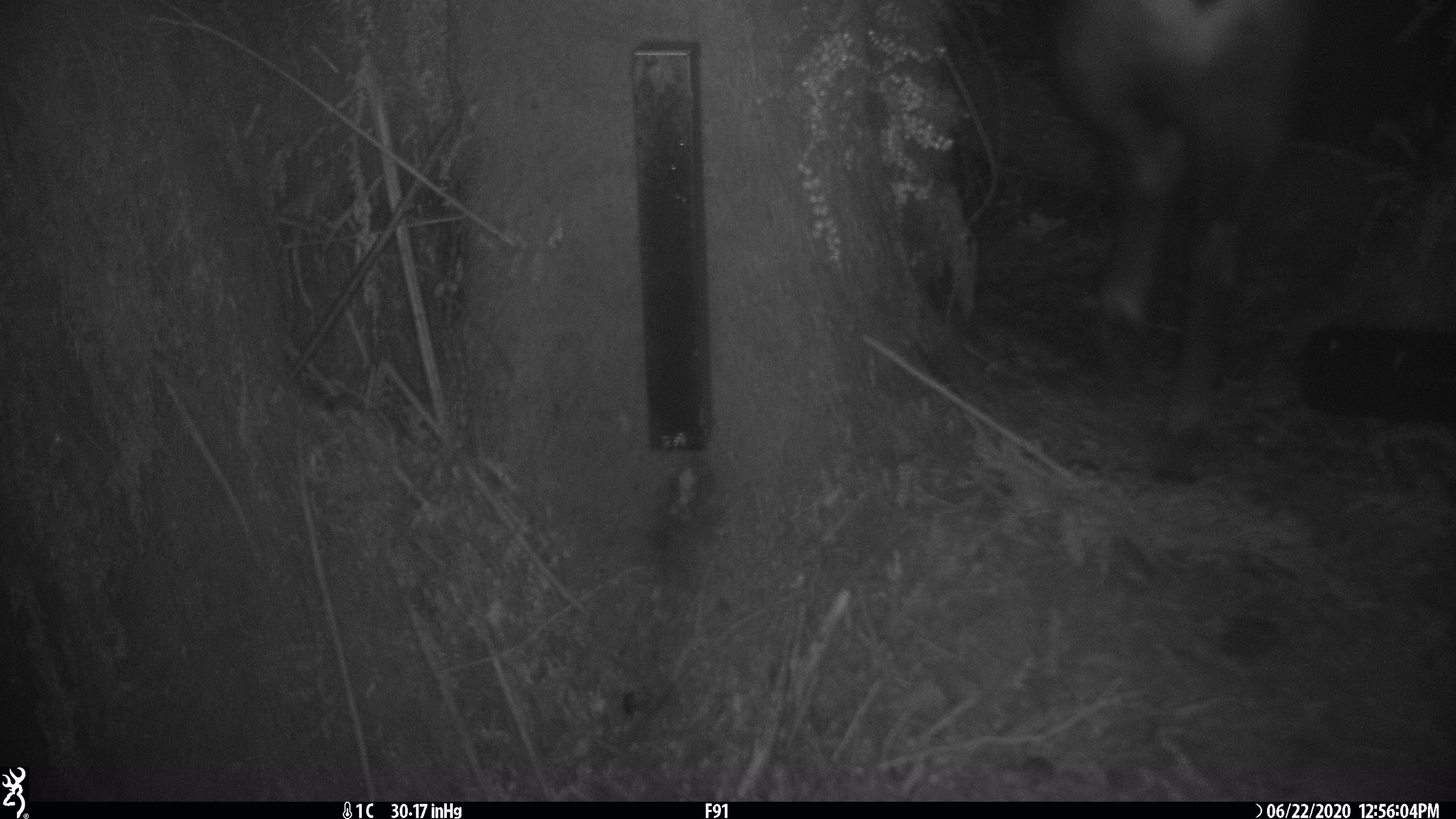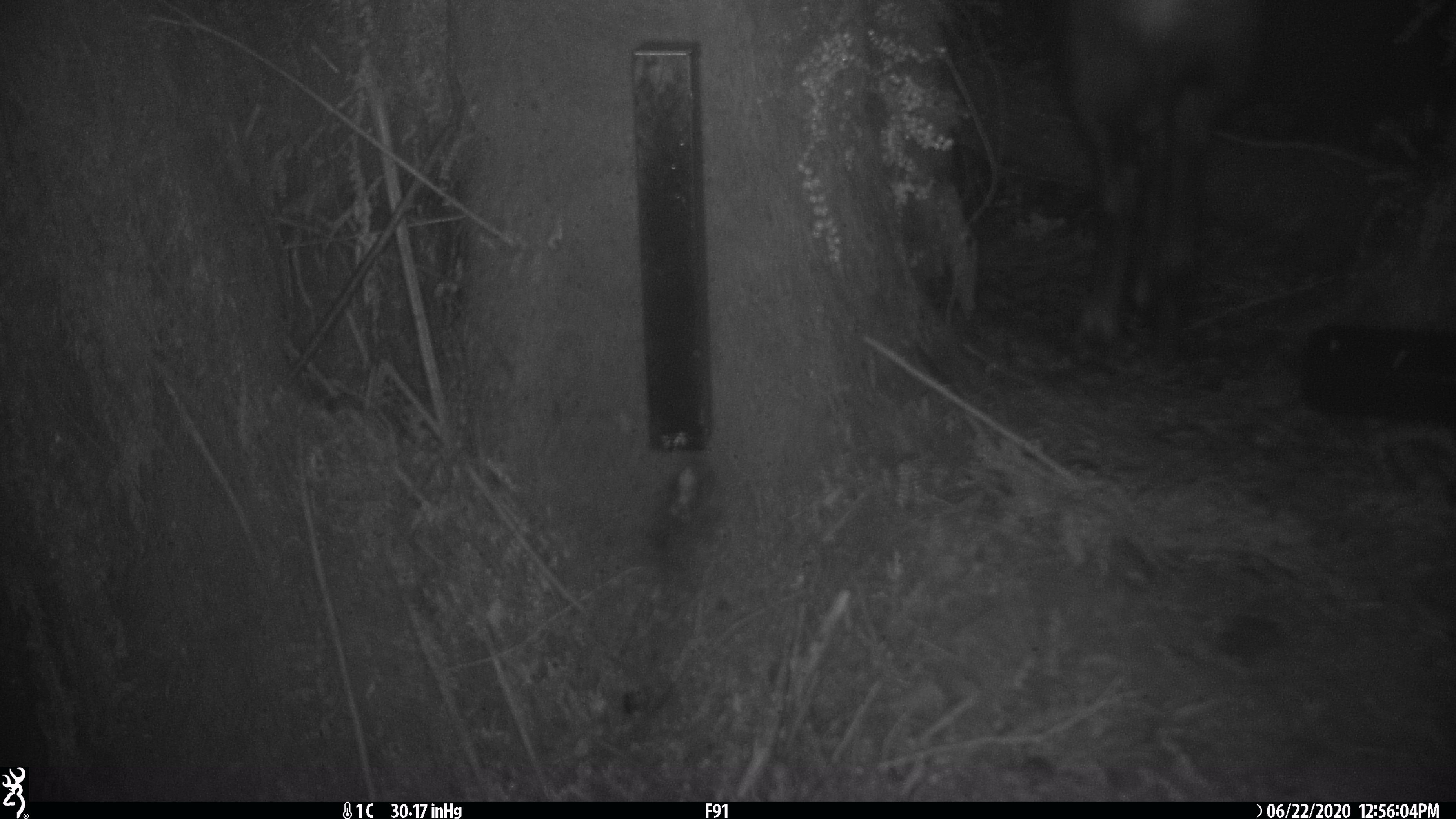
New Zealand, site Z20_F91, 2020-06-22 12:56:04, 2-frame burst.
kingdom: Animalia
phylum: Chordata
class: Mammalia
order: Artiodactyla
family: Bovidae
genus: Rupicapra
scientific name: Rupicapra rupicapra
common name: alpine chamois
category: chamois